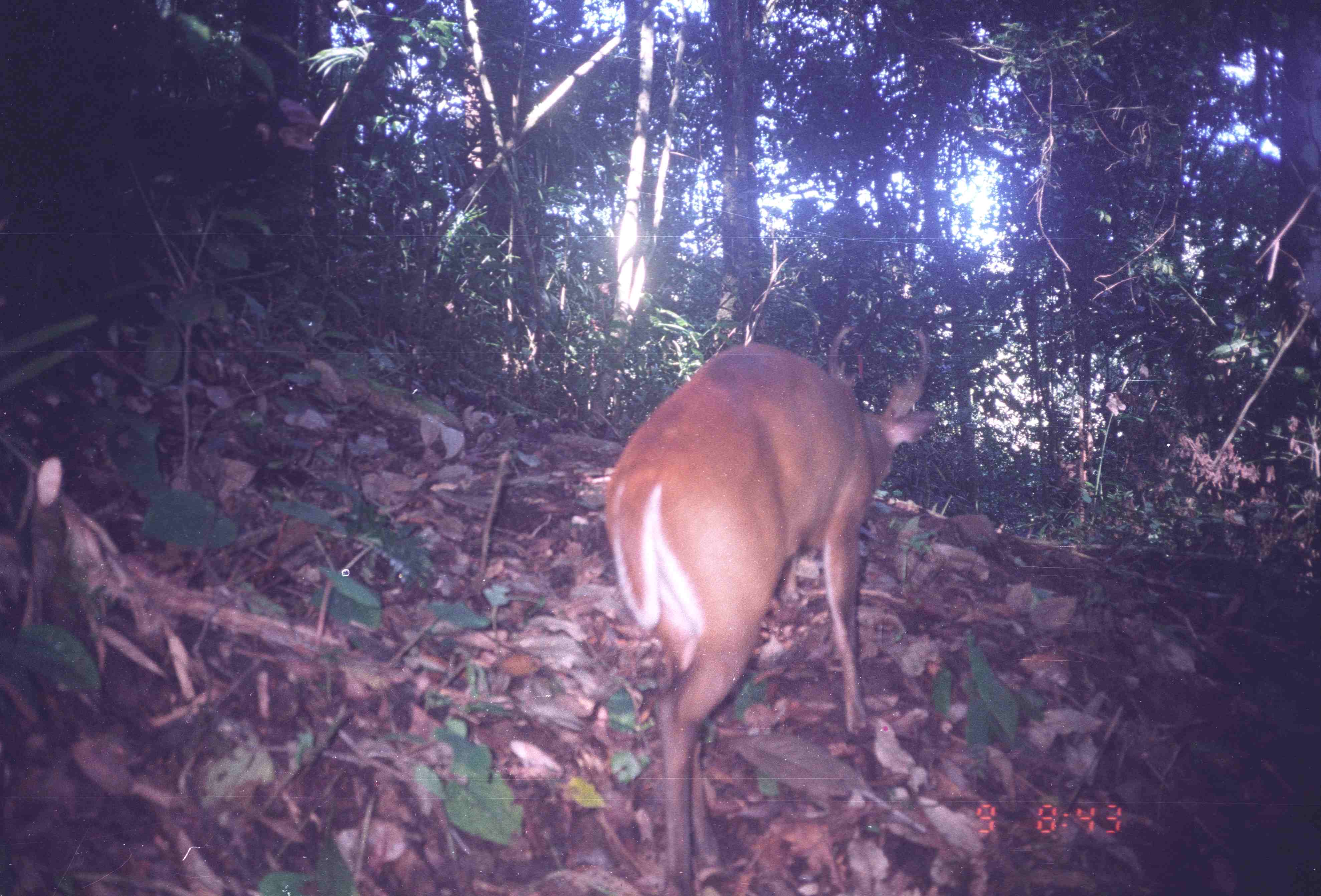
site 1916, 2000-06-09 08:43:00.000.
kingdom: Animalia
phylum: Chordata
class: Mammalia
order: Artiodactyla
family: Cervidae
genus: Muntiacus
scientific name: Muntiacus muntjak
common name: southern red muntjac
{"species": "Muntiacus muntjak (southern red muntjac)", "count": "1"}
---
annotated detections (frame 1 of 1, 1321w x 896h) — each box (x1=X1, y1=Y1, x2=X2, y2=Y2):
muntiacus muntjak: (x1=603, y1=325, x2=939, y2=895)